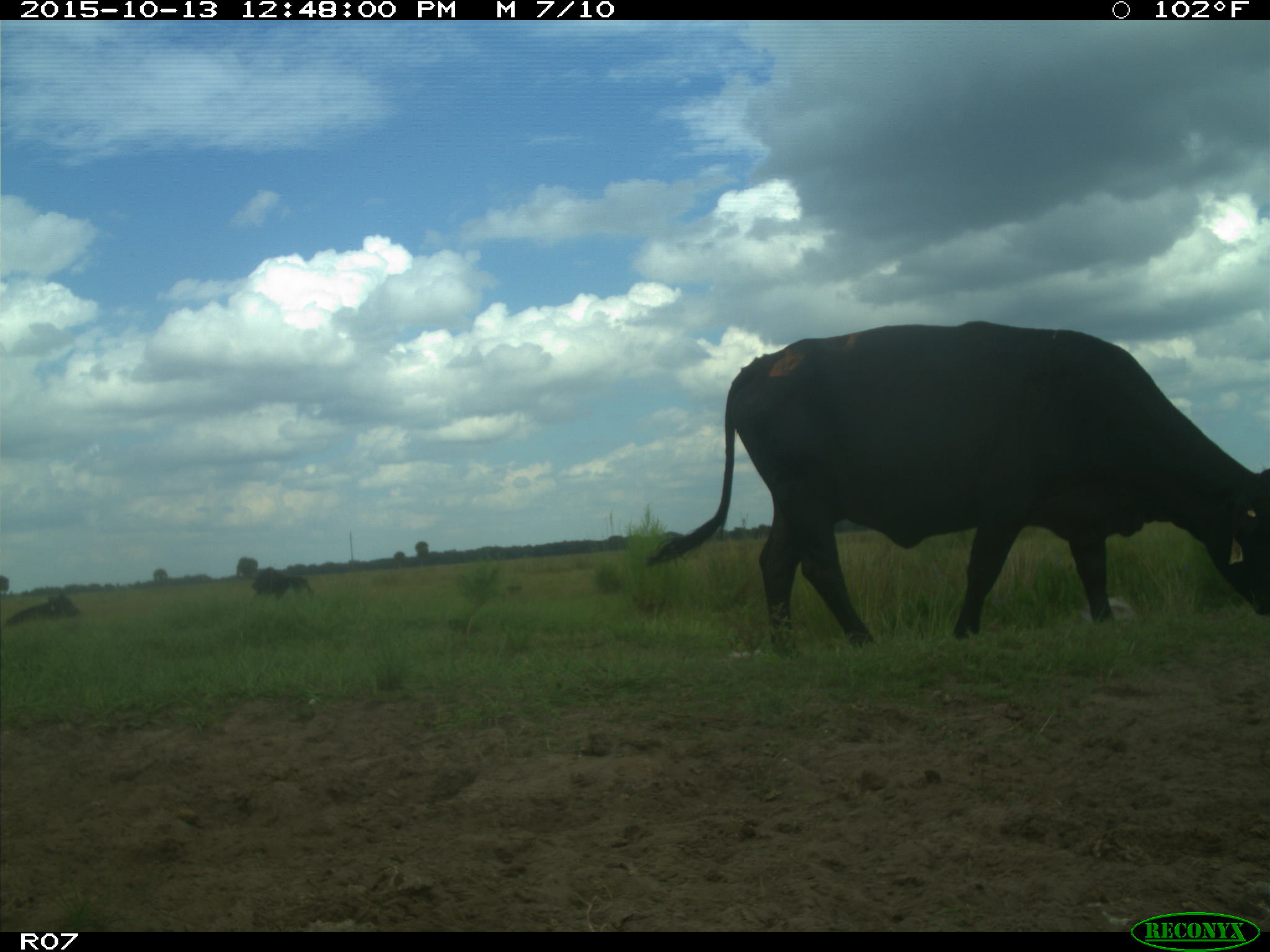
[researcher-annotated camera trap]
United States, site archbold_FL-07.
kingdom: Animalia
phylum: Chordata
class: Mammalia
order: Artiodactyla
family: Bovidae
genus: Bos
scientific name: Bos taurus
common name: domestic cow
Bos taurus (domestic cow).